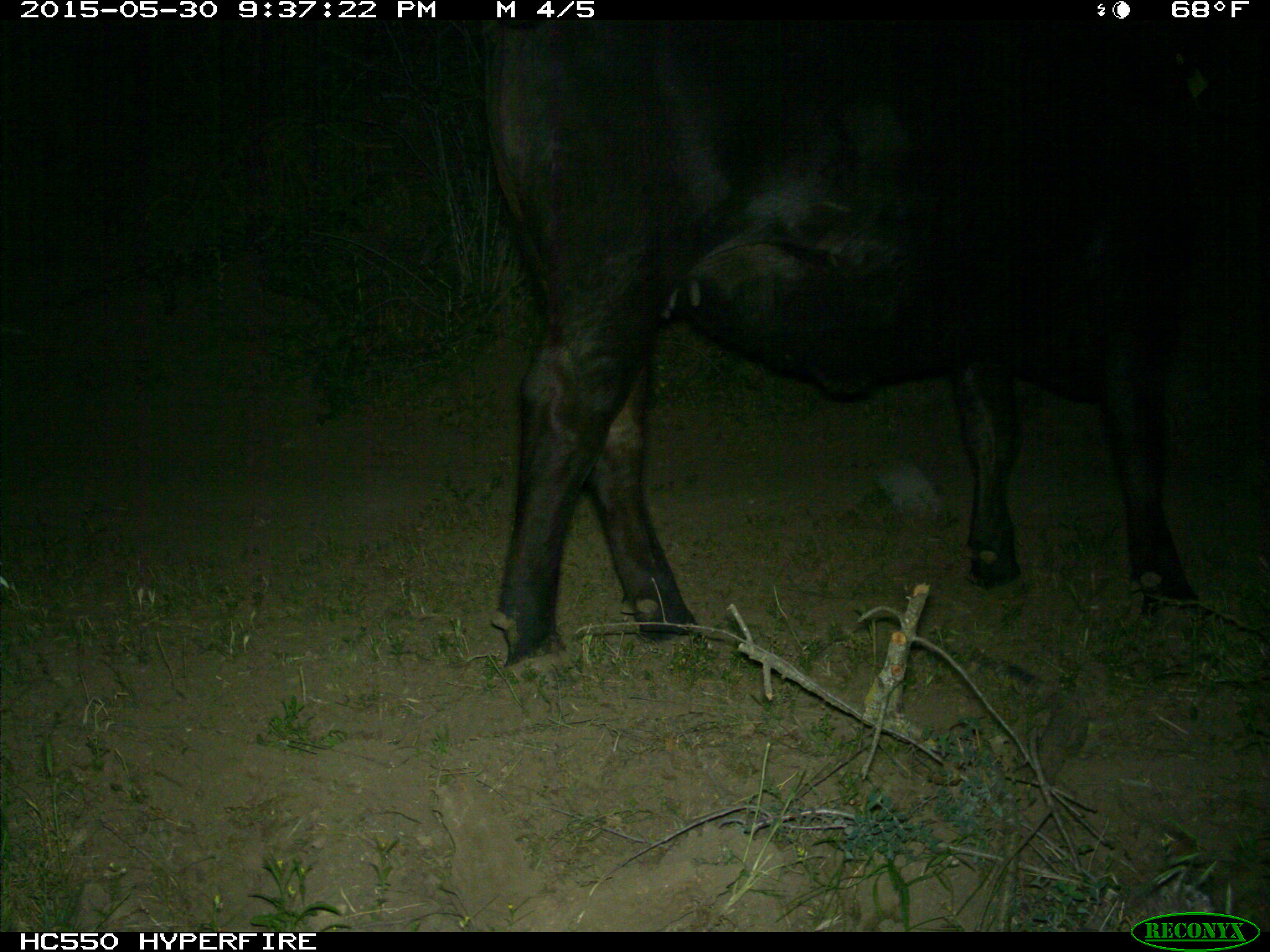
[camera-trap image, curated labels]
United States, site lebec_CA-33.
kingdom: Animalia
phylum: Chordata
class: Mammalia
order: Artiodactyla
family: Bovidae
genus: Bos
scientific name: Bos taurus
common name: domestic cow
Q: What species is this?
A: Bos taurus (domestic cow).